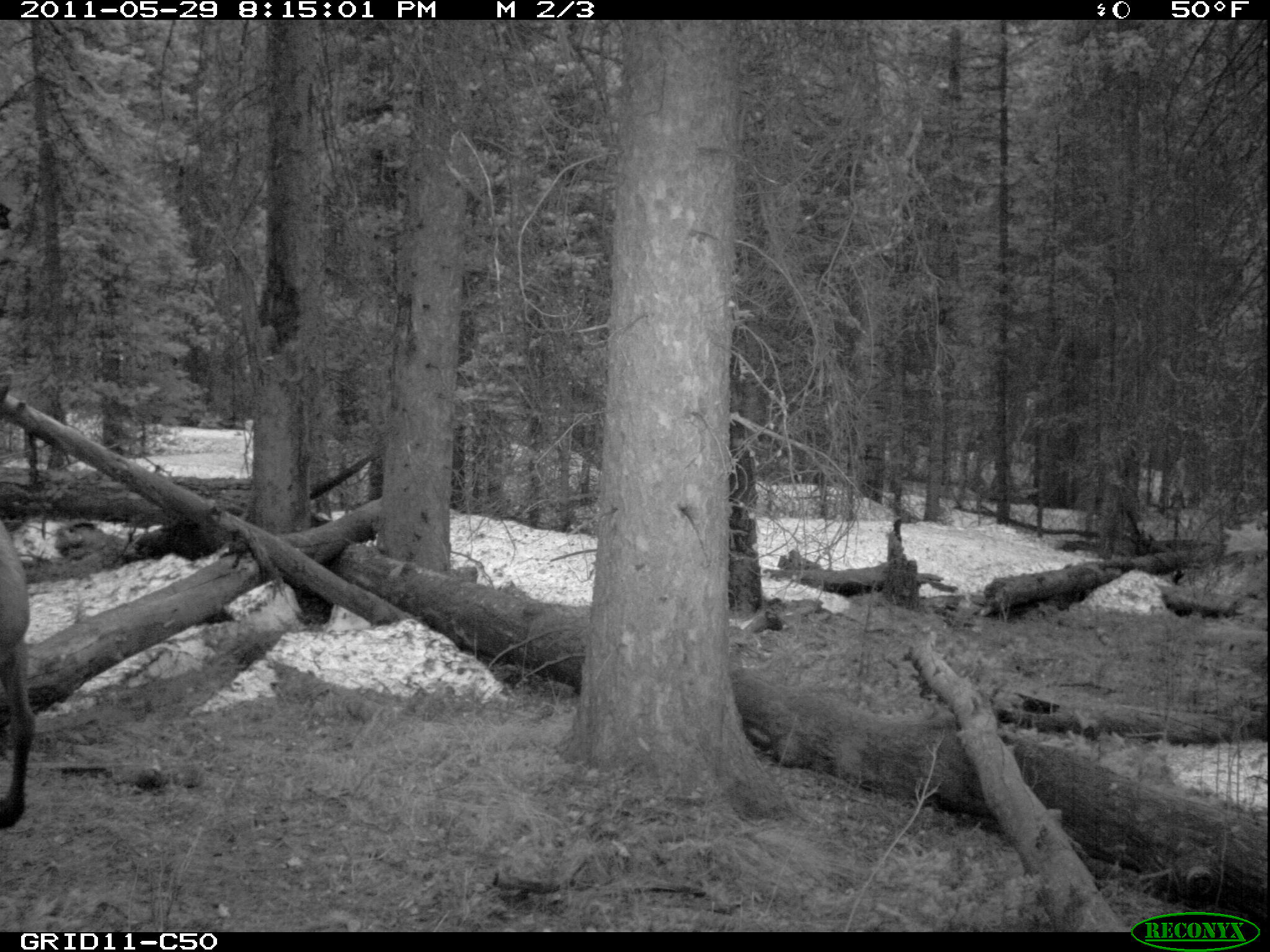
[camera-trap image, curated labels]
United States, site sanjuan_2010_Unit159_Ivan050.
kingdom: Animalia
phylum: Chordata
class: Mammalia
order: Artiodactyla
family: Cervidae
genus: Cervus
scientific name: Cervus elaphus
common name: red deer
Cervus elaphus (red deer).